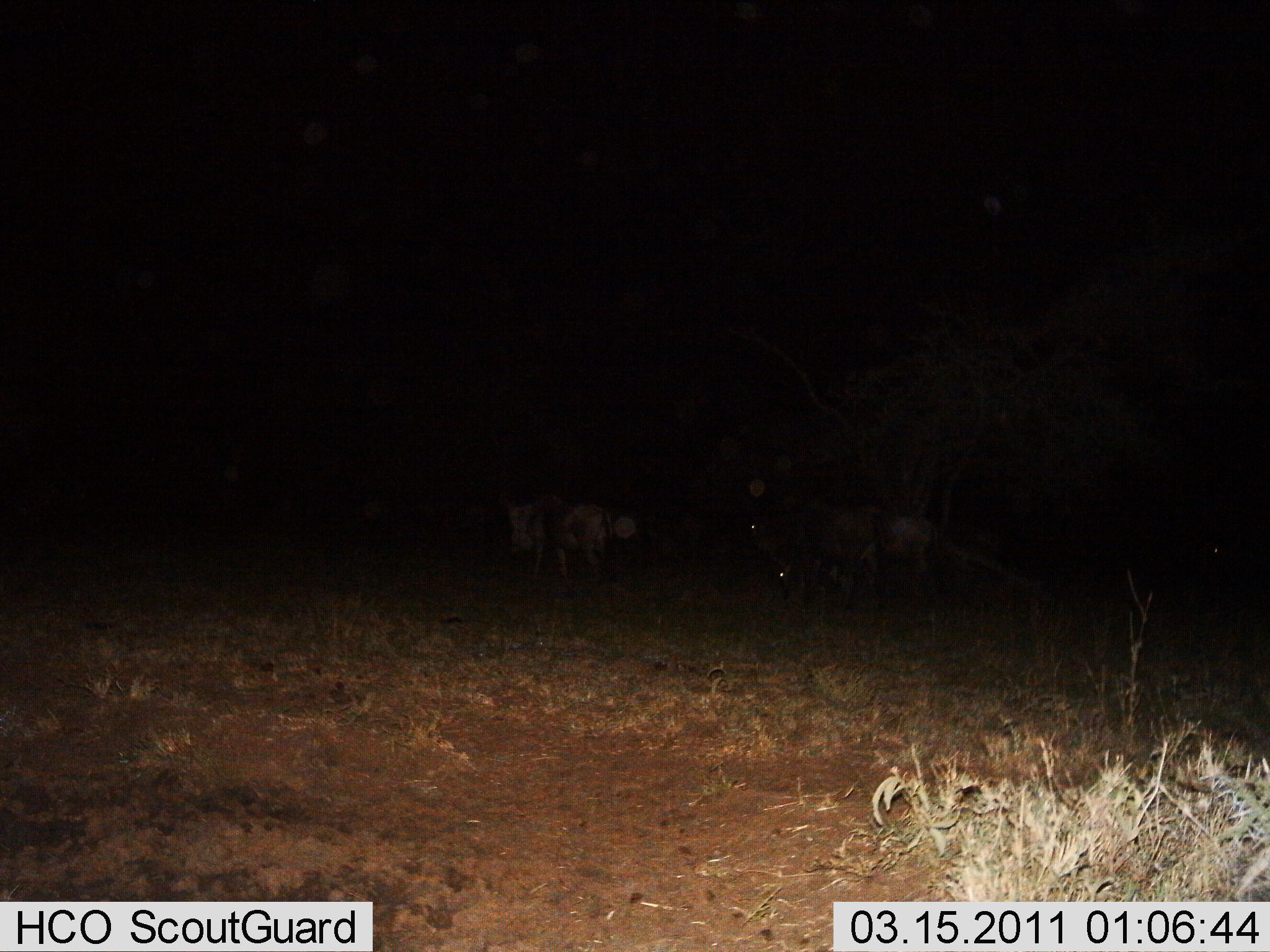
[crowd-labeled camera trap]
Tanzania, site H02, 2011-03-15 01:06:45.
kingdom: Animalia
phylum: Chordata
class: Mammalia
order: Artiodactyla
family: Bovidae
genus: Connochaetes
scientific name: Connochaetes taurinus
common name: blue wildebeest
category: wildebeest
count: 3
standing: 60%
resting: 0%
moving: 40%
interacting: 0%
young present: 0%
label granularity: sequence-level